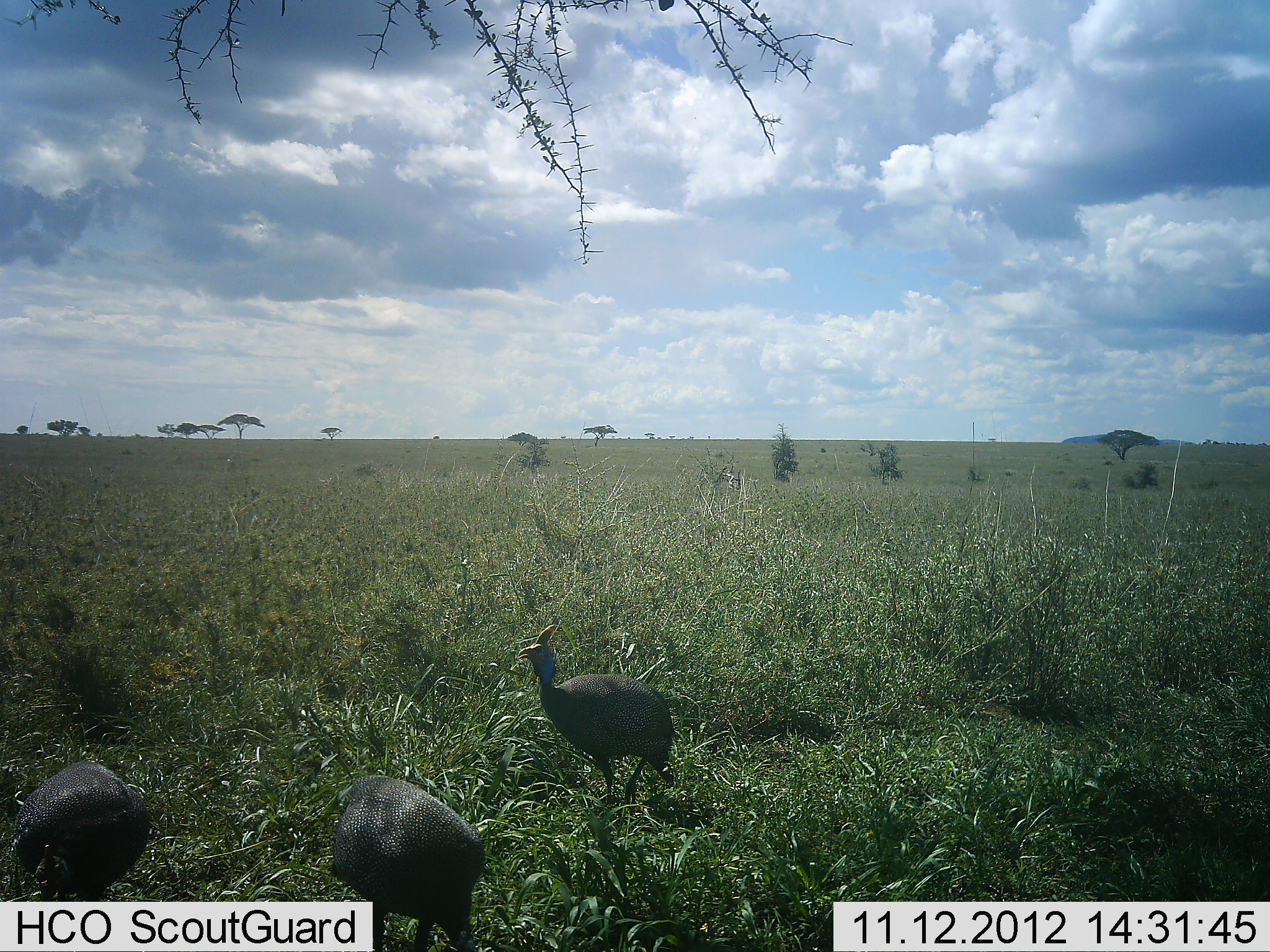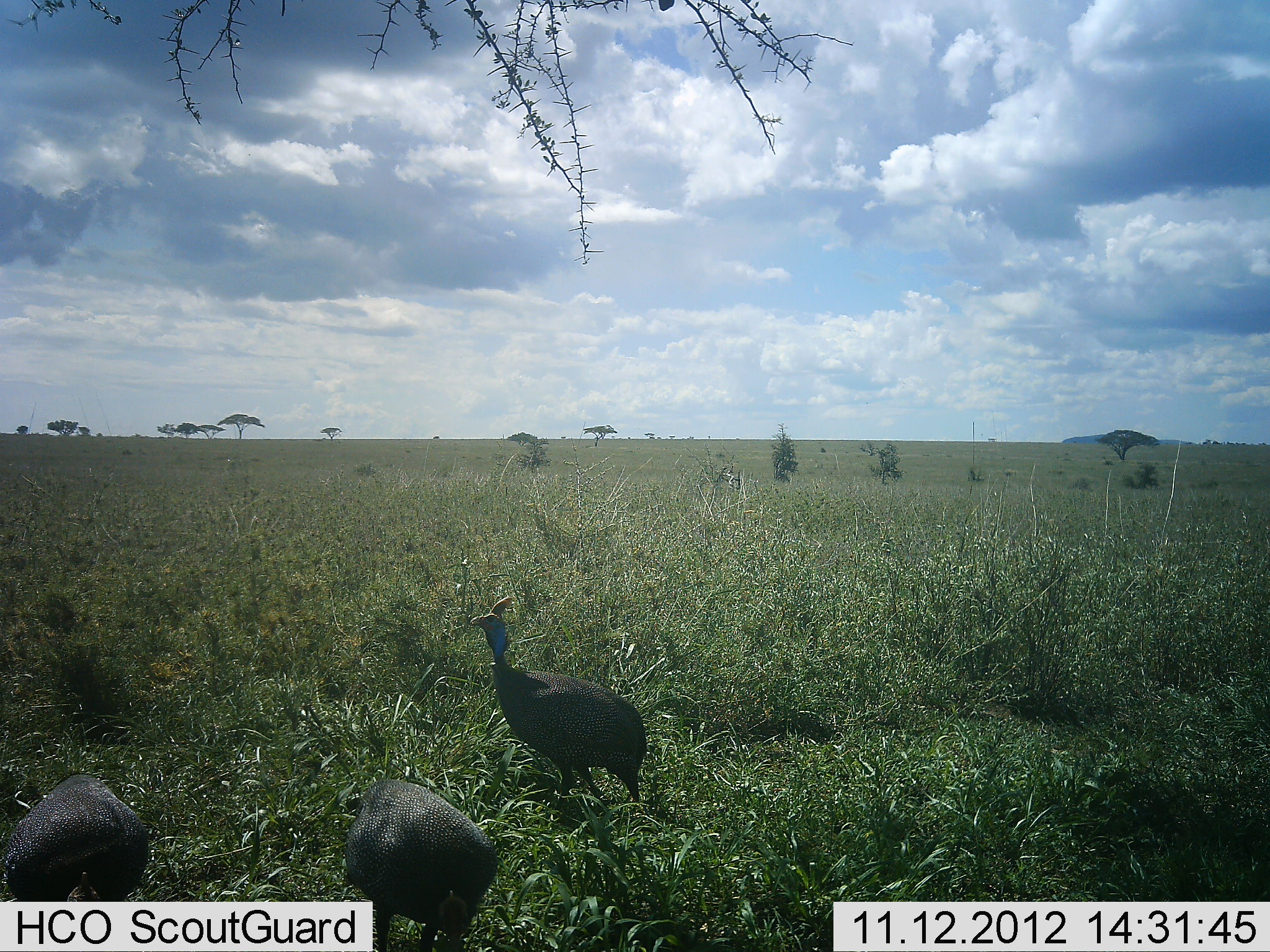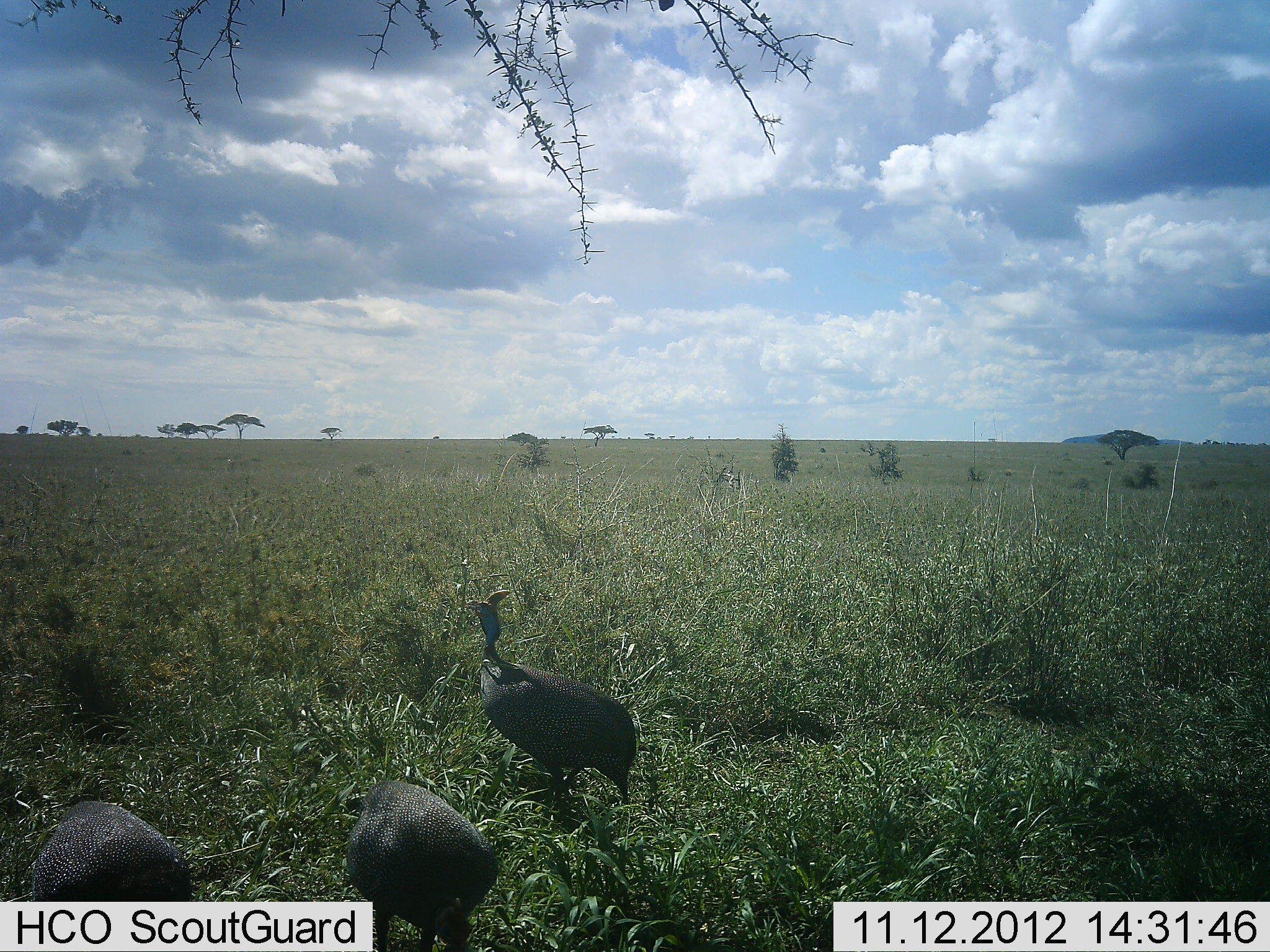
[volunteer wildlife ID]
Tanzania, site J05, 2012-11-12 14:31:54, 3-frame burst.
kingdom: Animalia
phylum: Chordata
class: Aves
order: Galliformes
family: Numididae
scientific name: Numididae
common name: guinea fowl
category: guineafowl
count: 3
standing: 30%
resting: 0%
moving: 60%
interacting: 10%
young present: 0%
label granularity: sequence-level